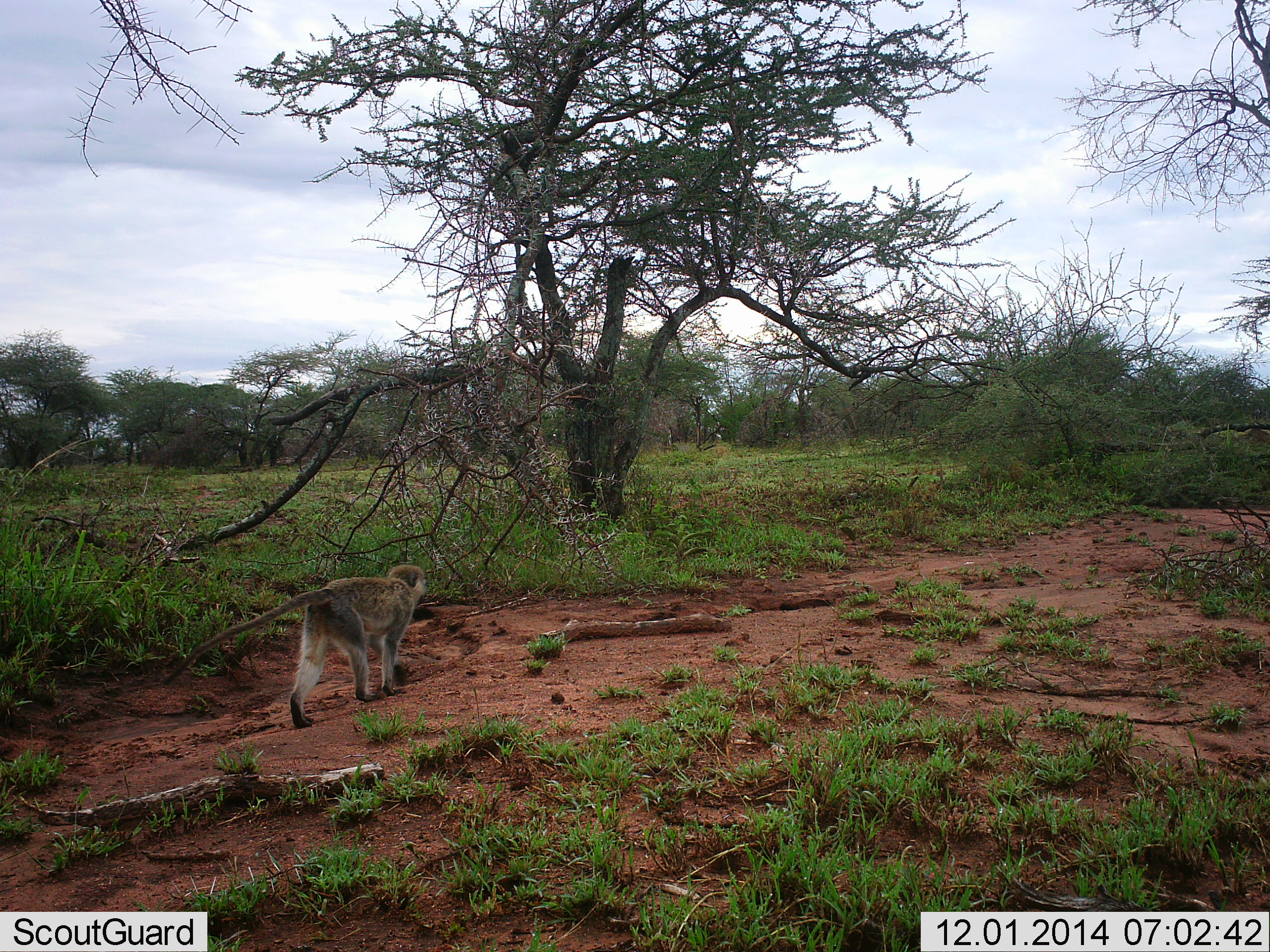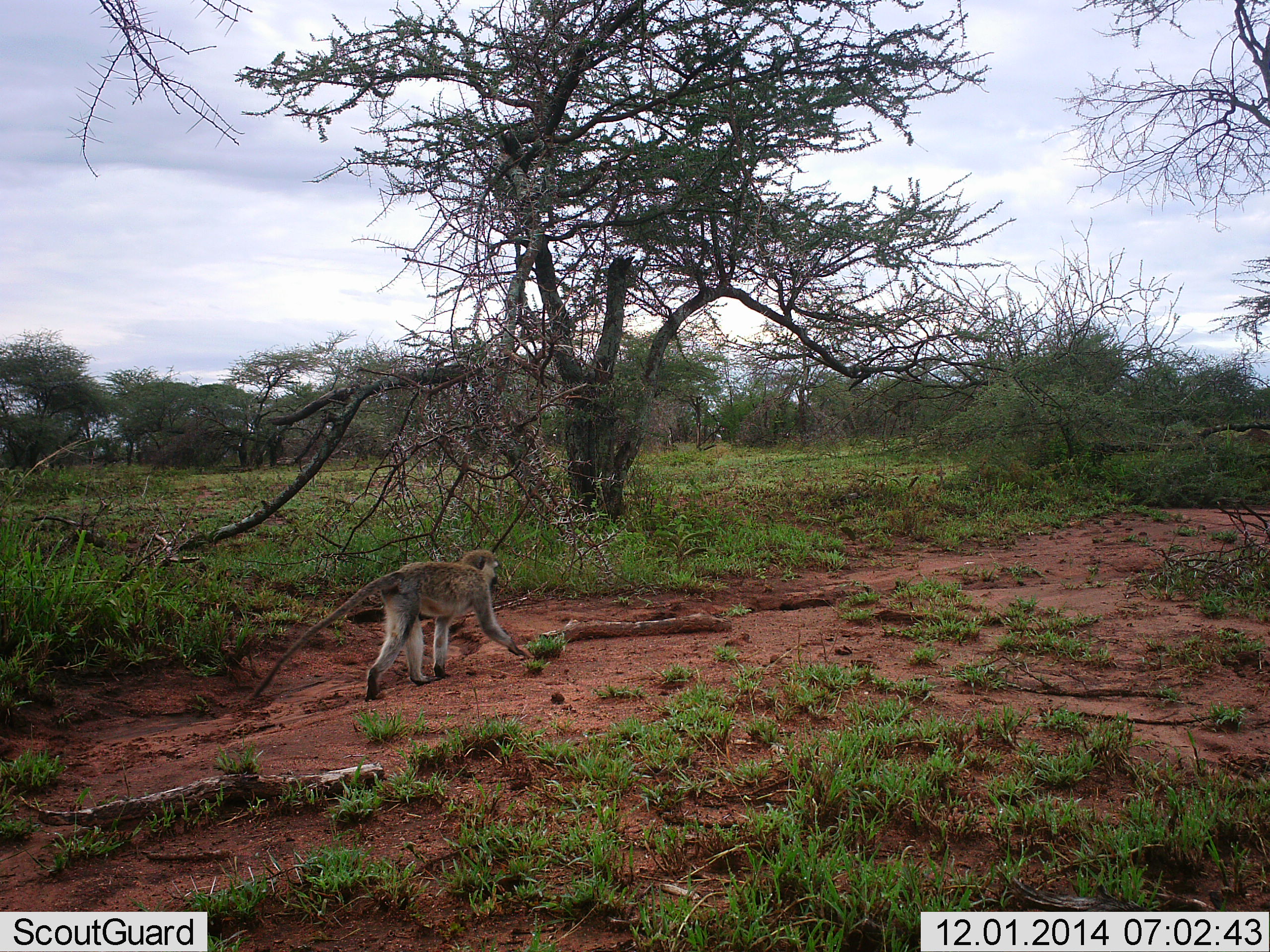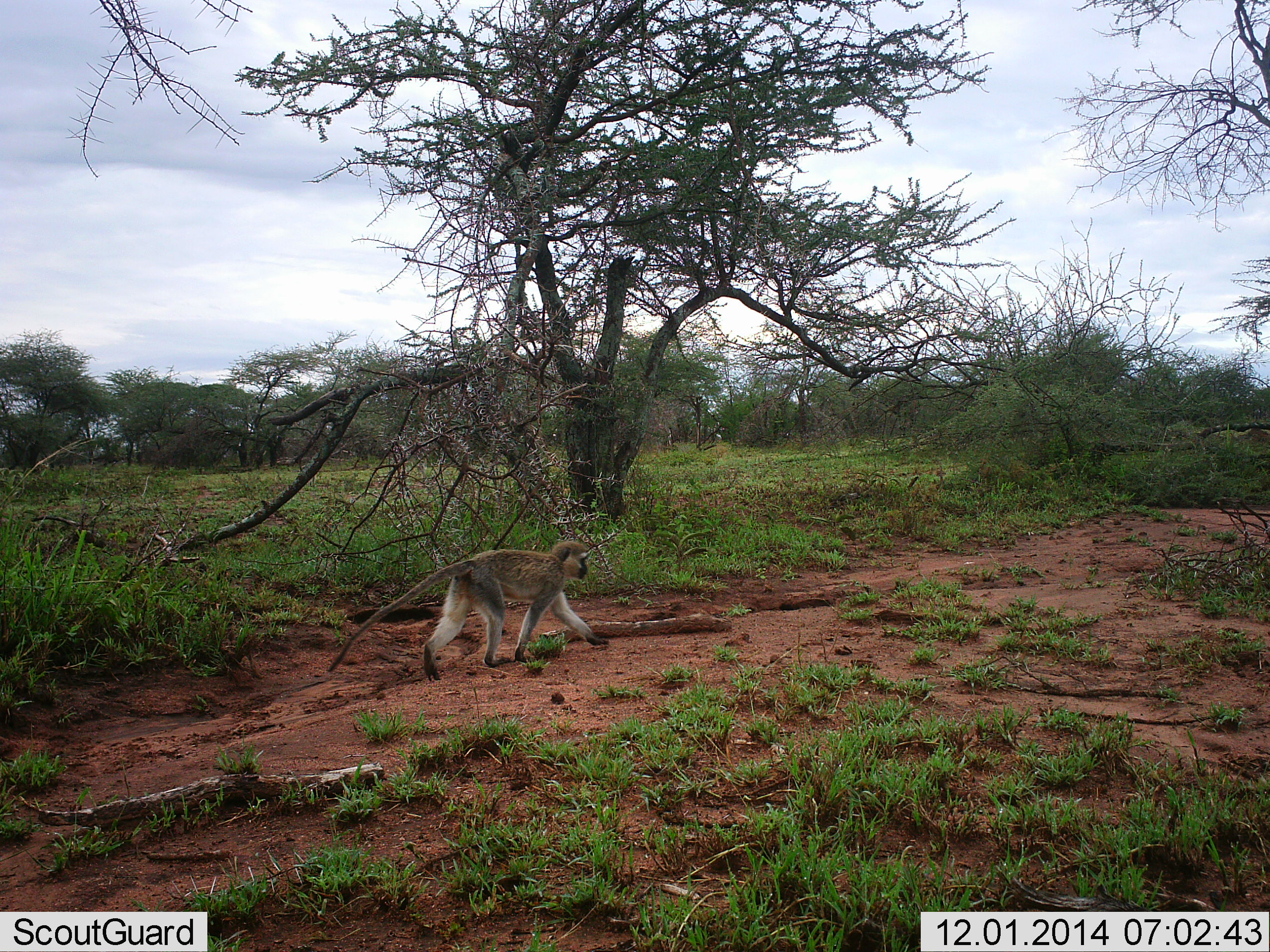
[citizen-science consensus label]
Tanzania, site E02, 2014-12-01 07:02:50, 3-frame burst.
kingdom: Animalia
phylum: Chordata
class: Mammalia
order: Primates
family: Cercopithecidae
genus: Chlorocebus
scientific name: Chlorocebus pygerythrus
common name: vervet monkey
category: monkeyvervet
Monkeyvervet (vervet monkey) (Chlorocebus pygerythrus), count 1. Behavior (volunteer vote fractions): standing 0%, resting 0%, moving 100%, interacting 0%. Young present (vote fraction): 0%. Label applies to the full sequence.